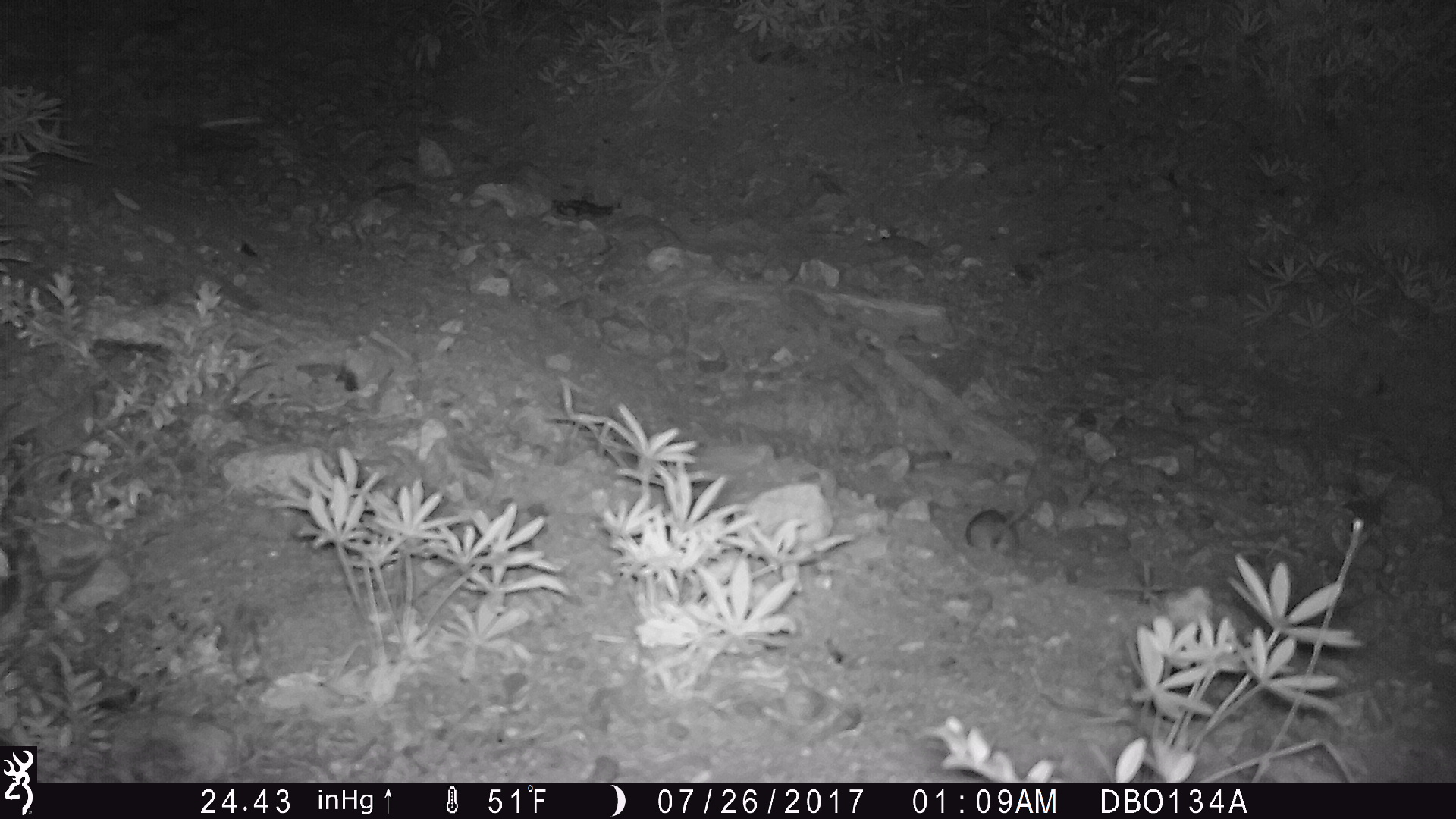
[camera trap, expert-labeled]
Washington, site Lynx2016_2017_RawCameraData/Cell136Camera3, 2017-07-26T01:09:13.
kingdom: Animalia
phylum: Chordata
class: Mammalia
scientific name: Mammalia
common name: small mammal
Small mammal (Mammalia). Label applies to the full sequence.